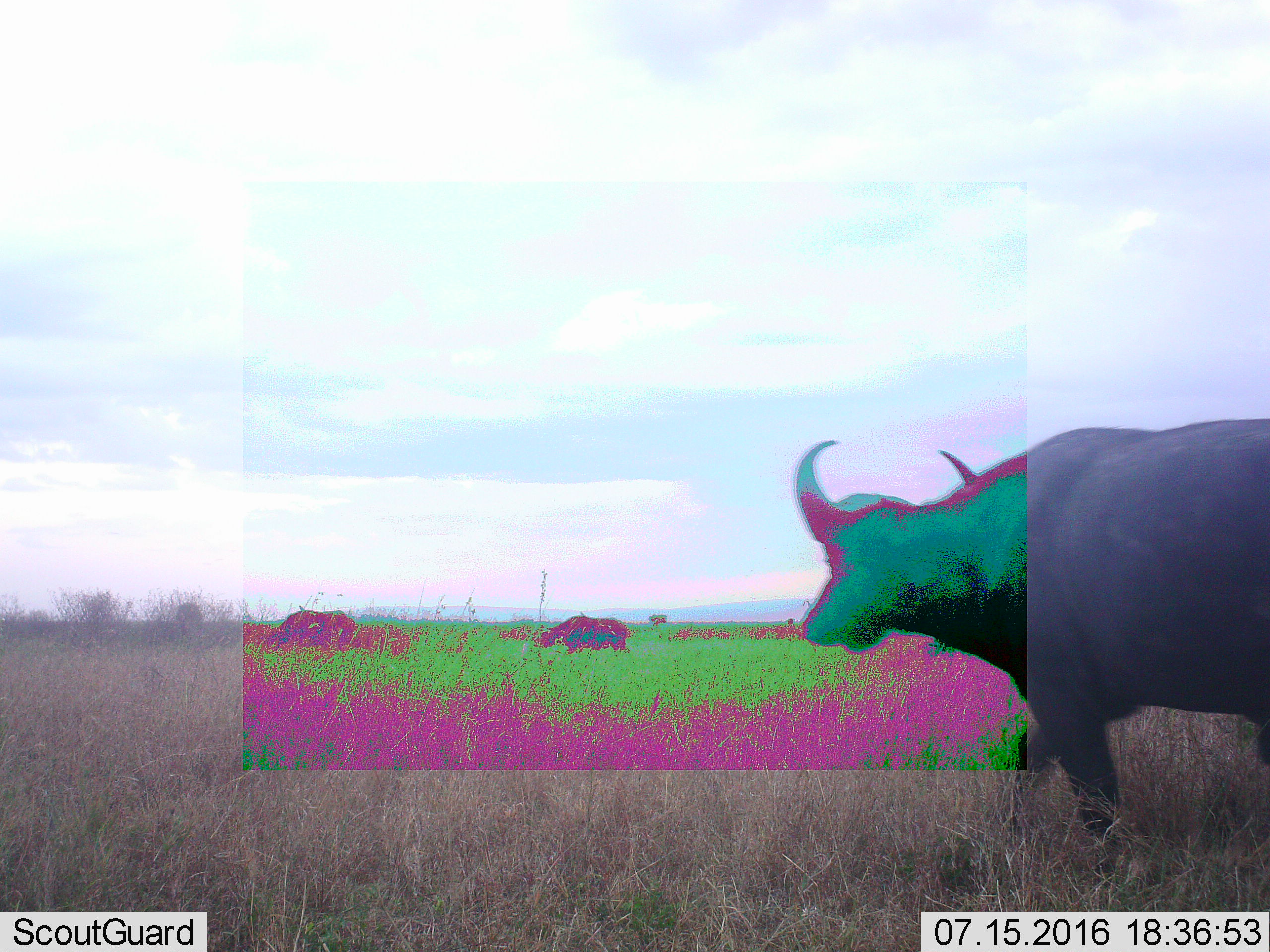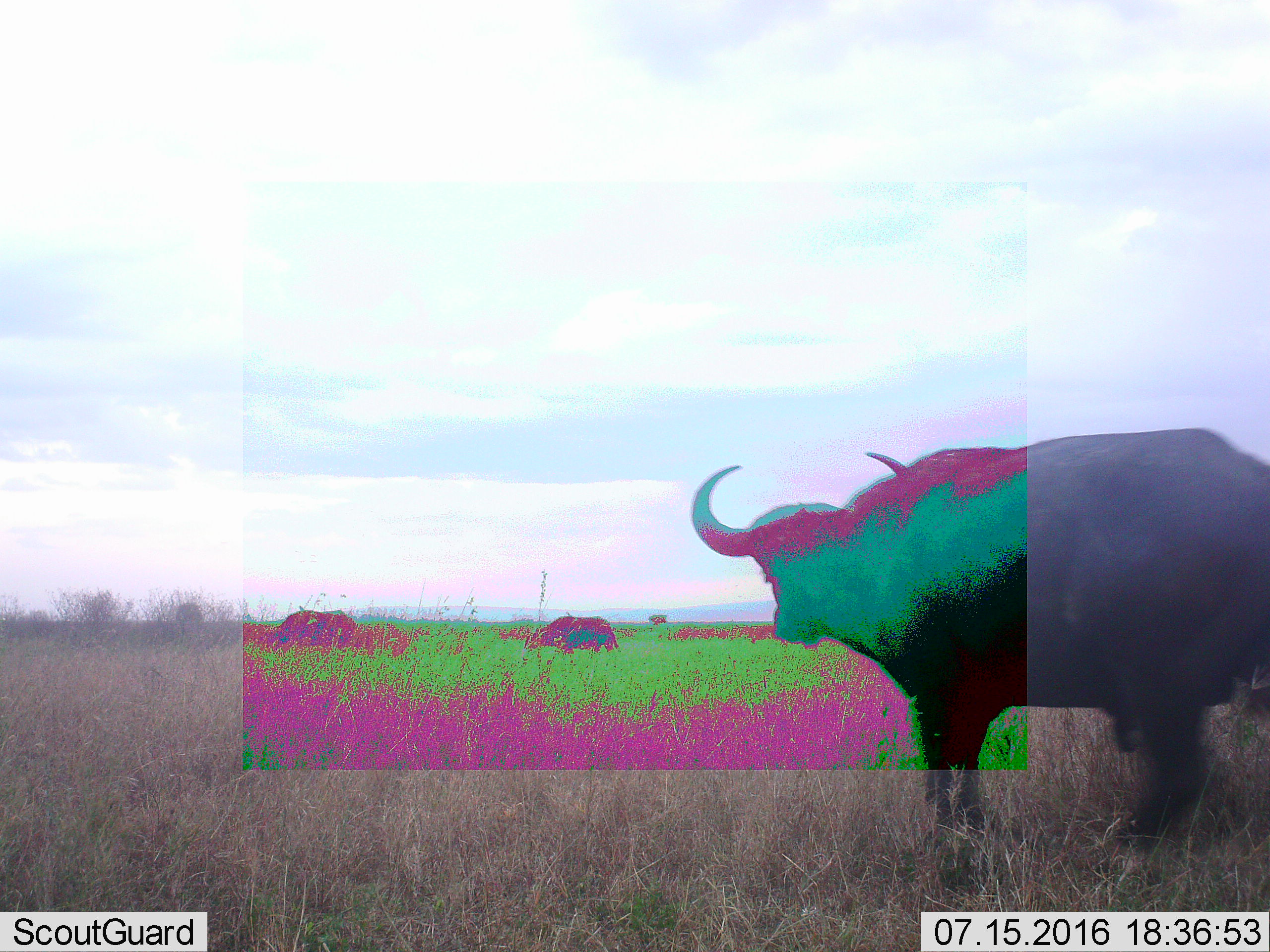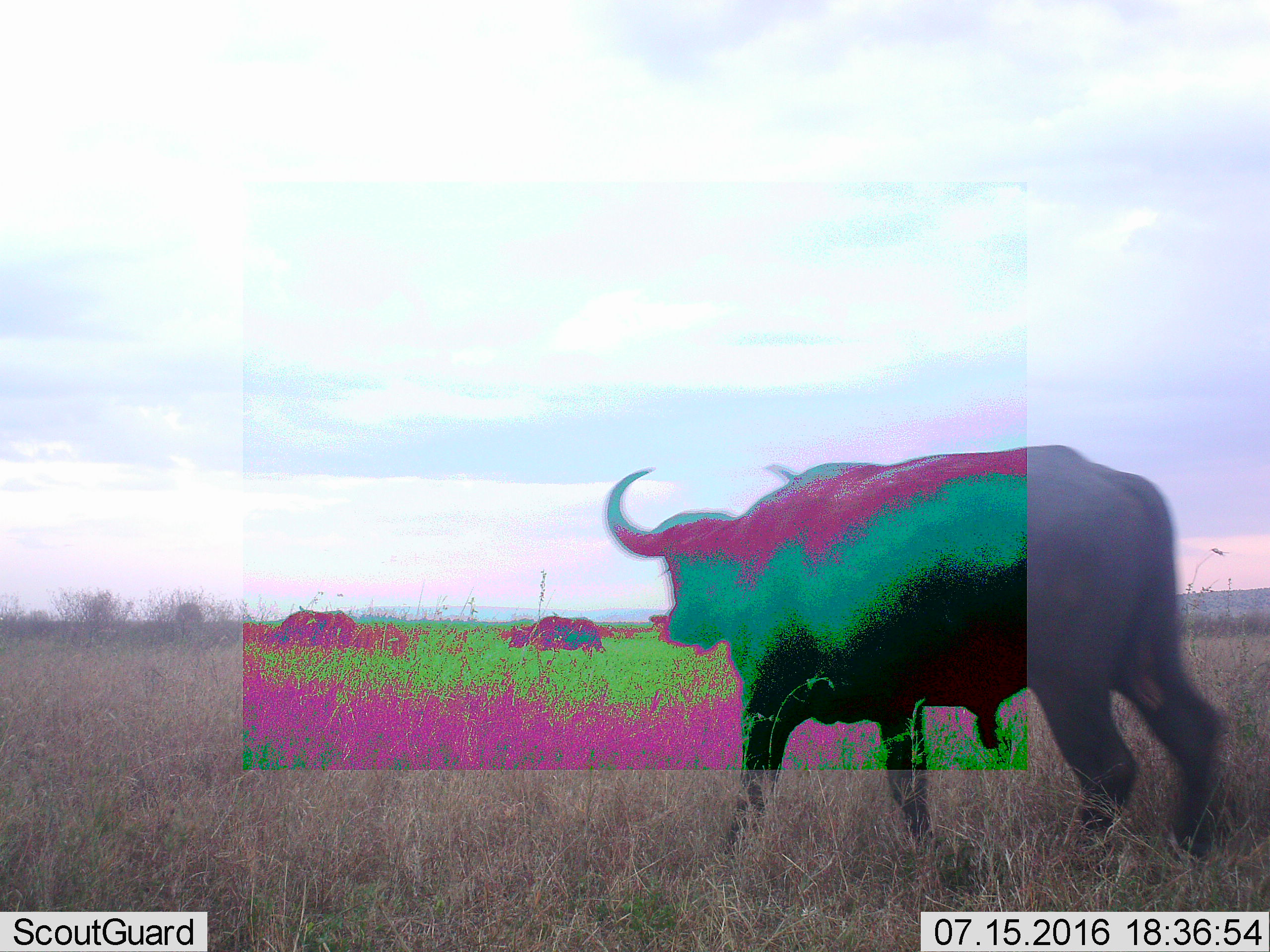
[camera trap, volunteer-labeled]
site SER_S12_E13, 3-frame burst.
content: unidentified animal